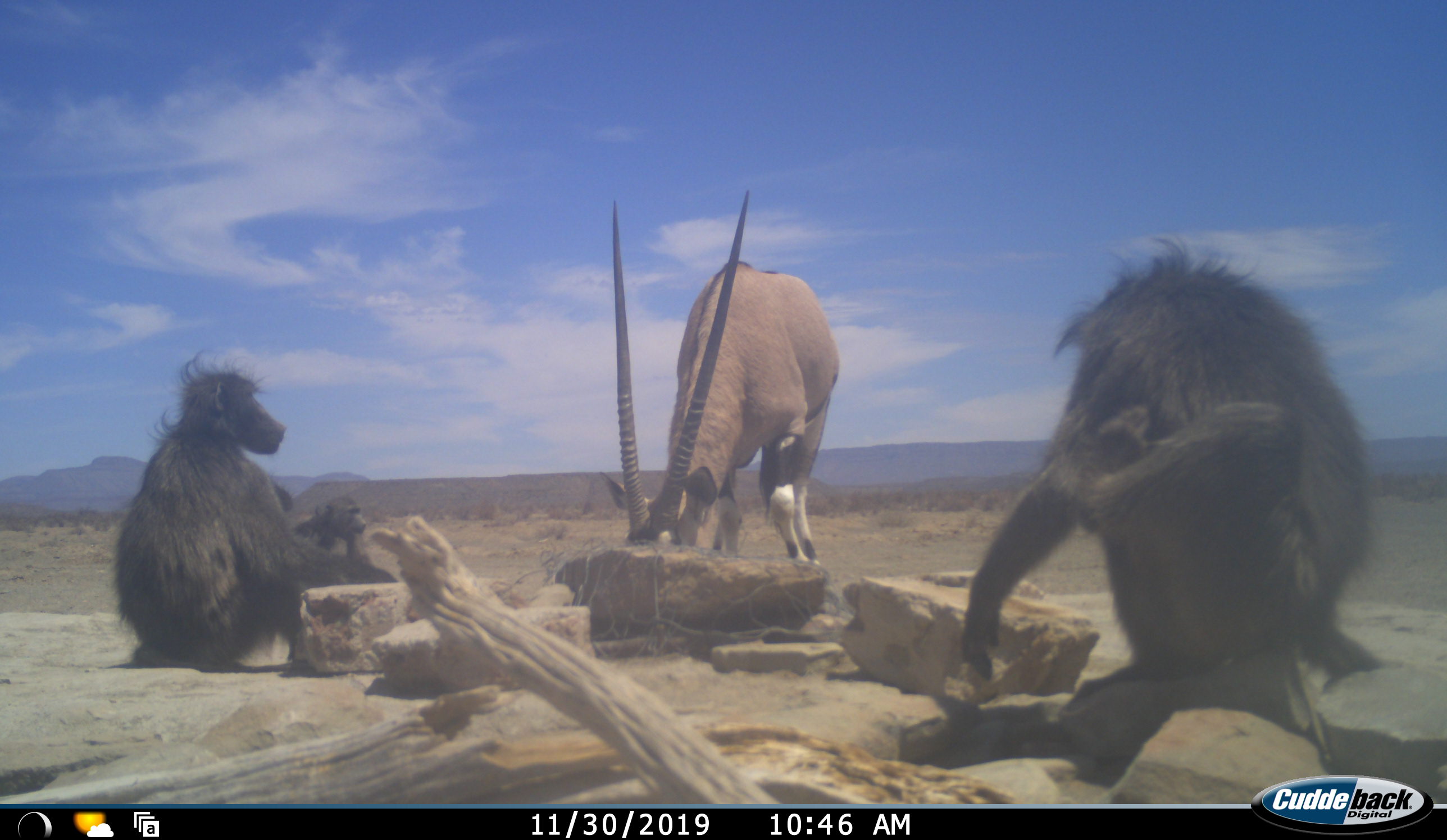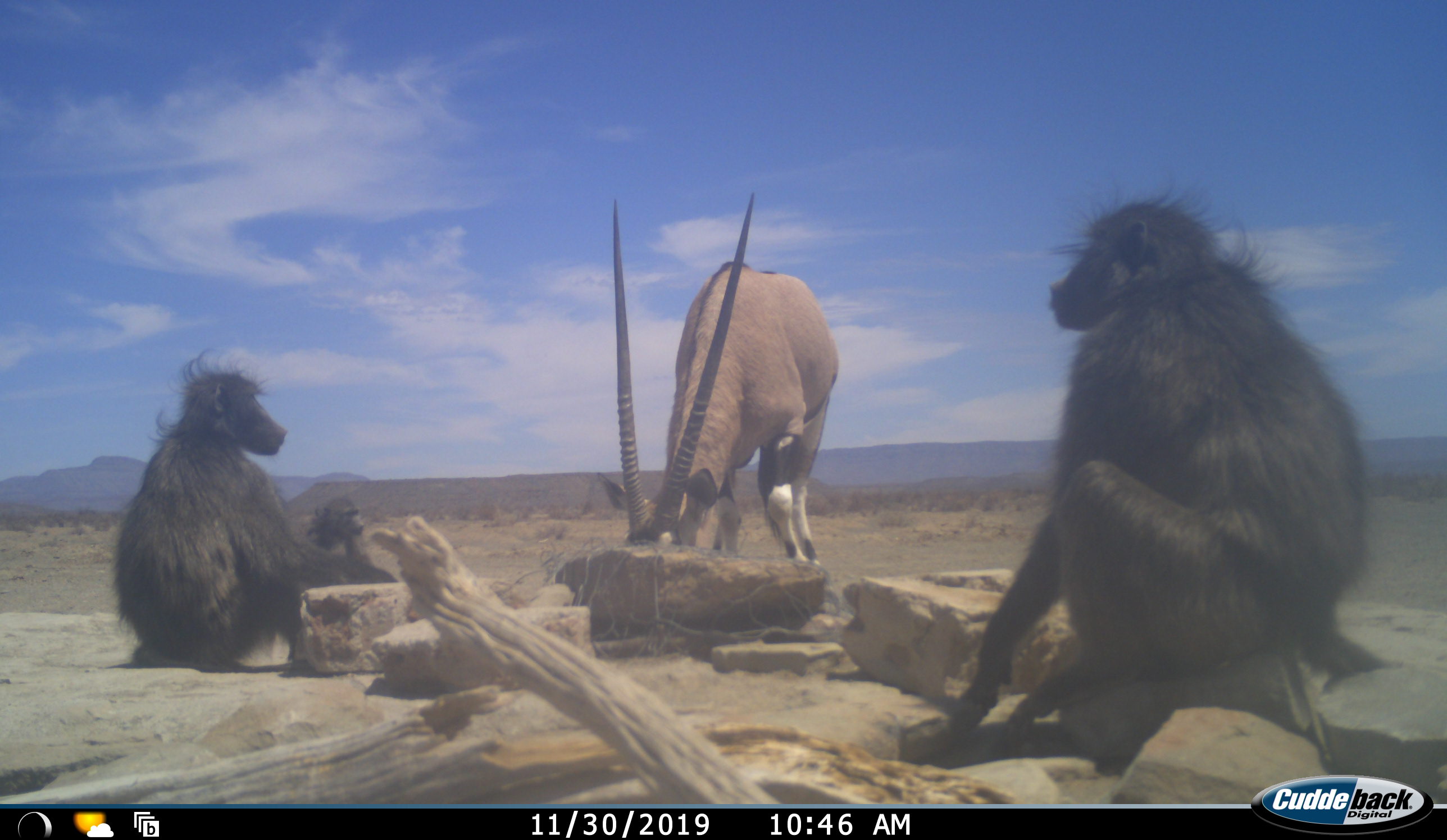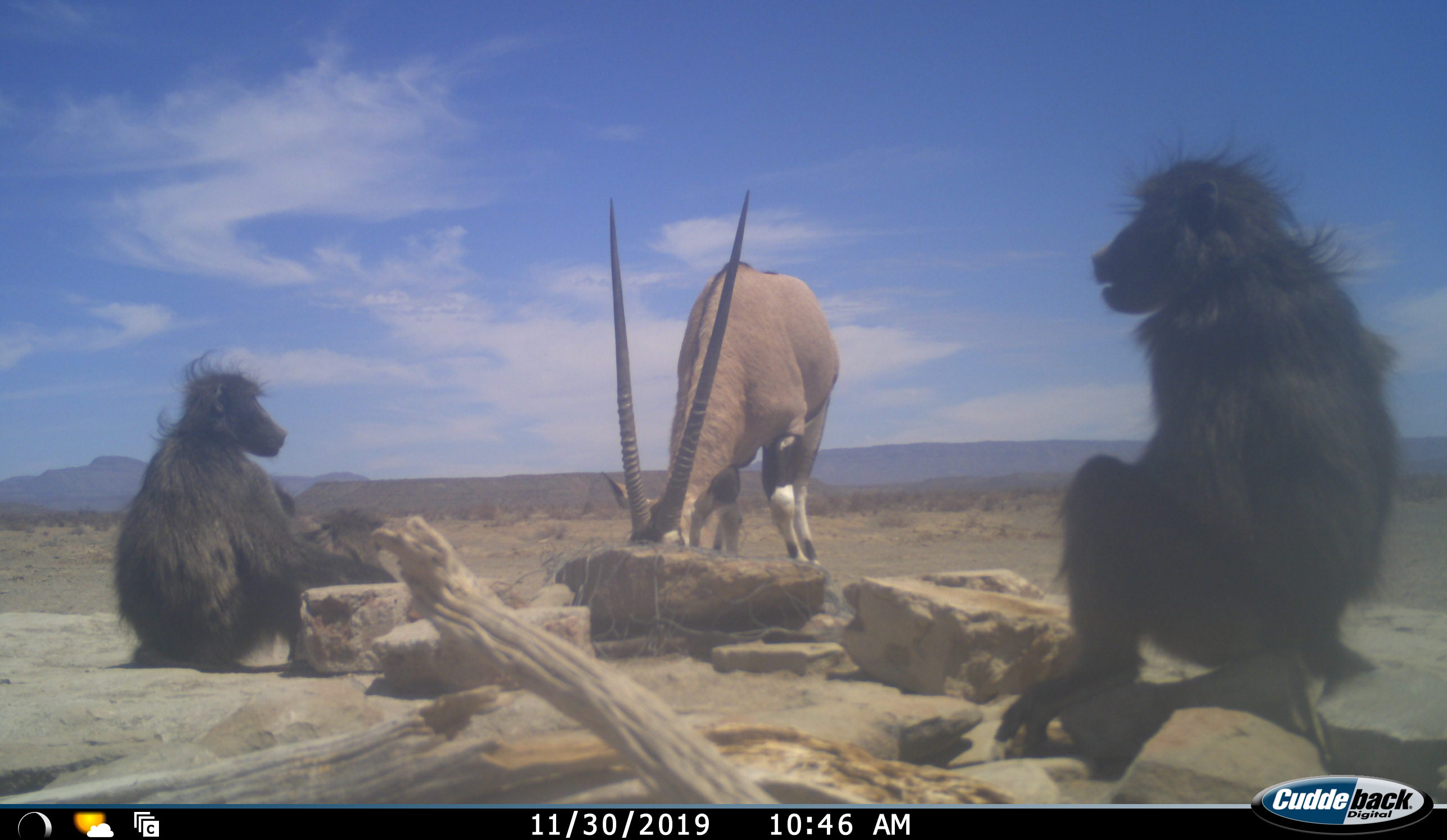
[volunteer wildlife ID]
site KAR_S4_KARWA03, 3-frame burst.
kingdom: Animalia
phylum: Chordata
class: Mammalia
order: Primates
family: Cercopithecidae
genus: Papio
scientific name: Papio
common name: baboon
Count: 4.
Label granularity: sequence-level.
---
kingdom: Animalia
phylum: Chordata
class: Mammalia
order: Artiodactyla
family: Bovidae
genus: Oryx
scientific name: Oryx gazella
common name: gemsbok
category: oryx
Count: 1.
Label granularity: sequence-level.